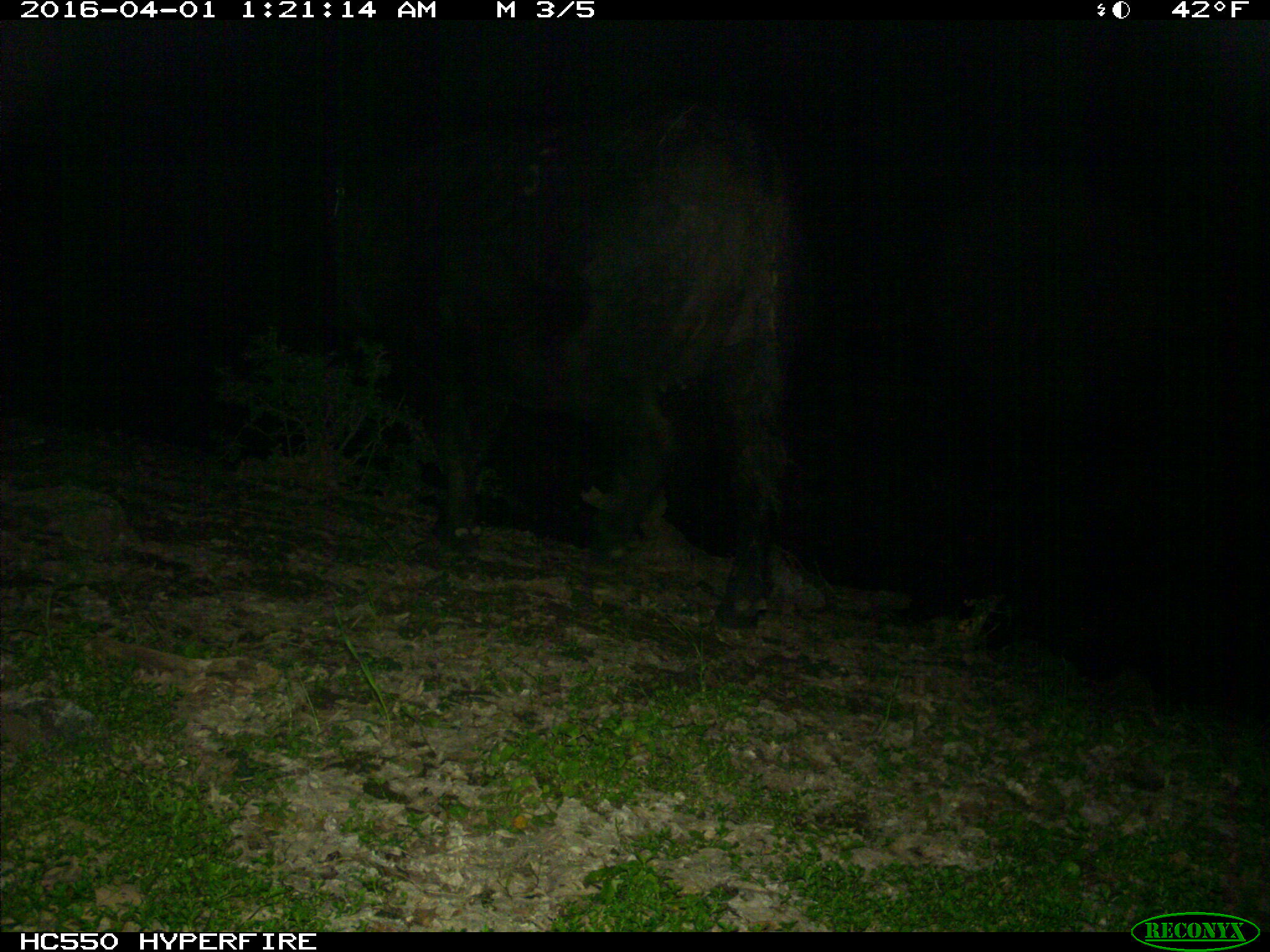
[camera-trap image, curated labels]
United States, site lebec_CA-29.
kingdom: Animalia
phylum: Chordata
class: Mammalia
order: Artiodactyla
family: Bovidae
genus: Bos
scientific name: Bos taurus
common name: domestic cow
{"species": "Bos taurus (domestic cow)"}